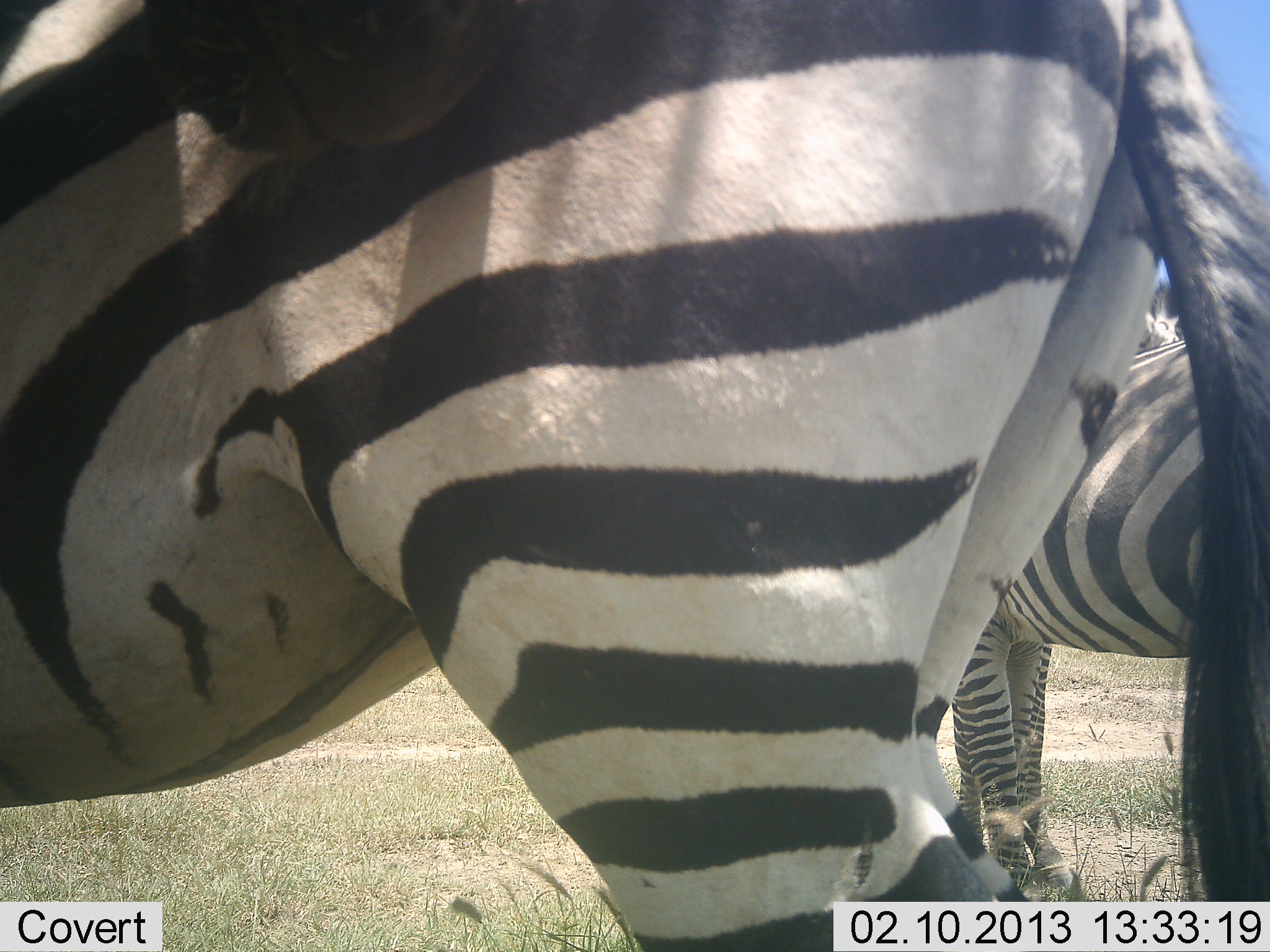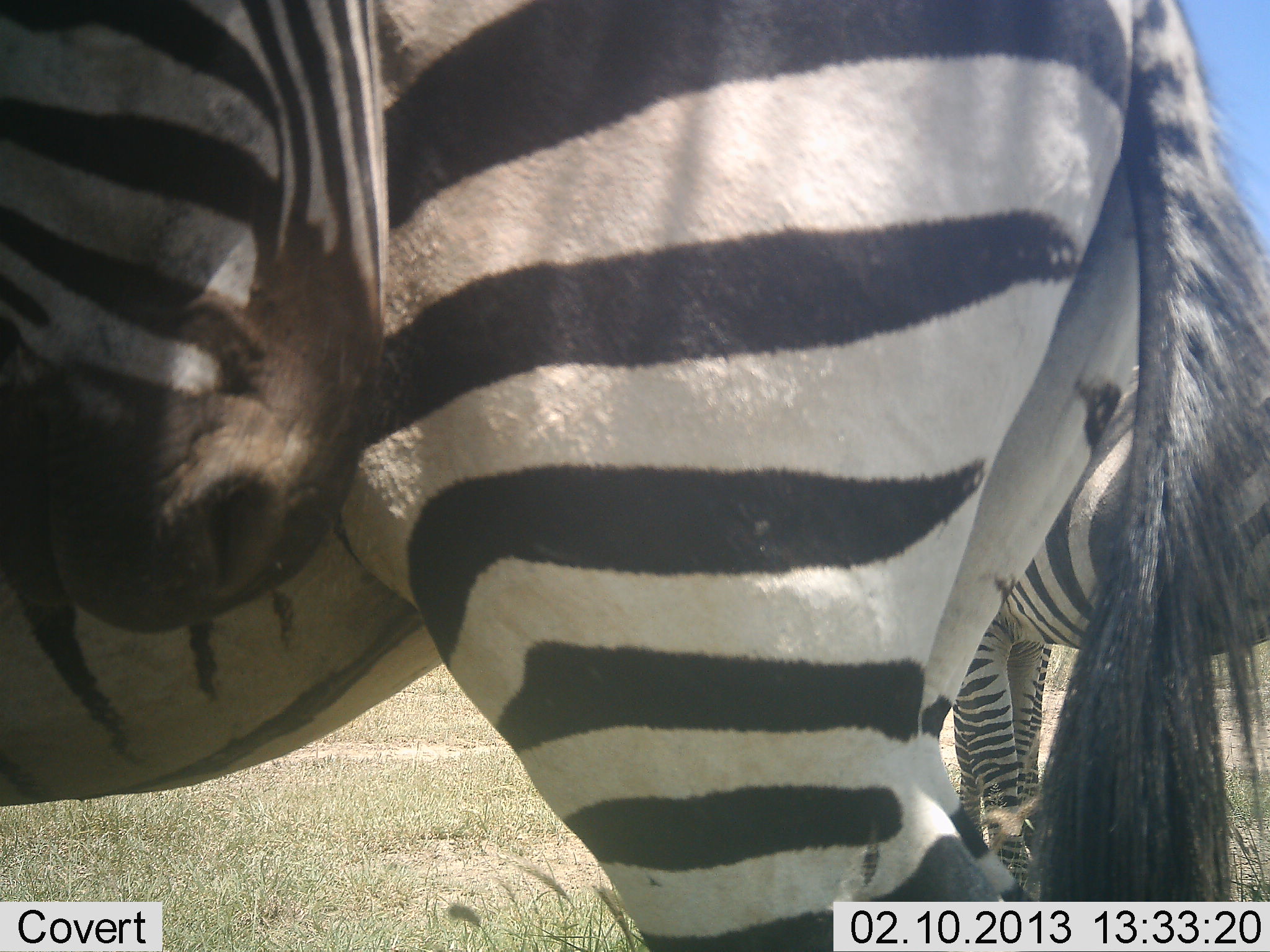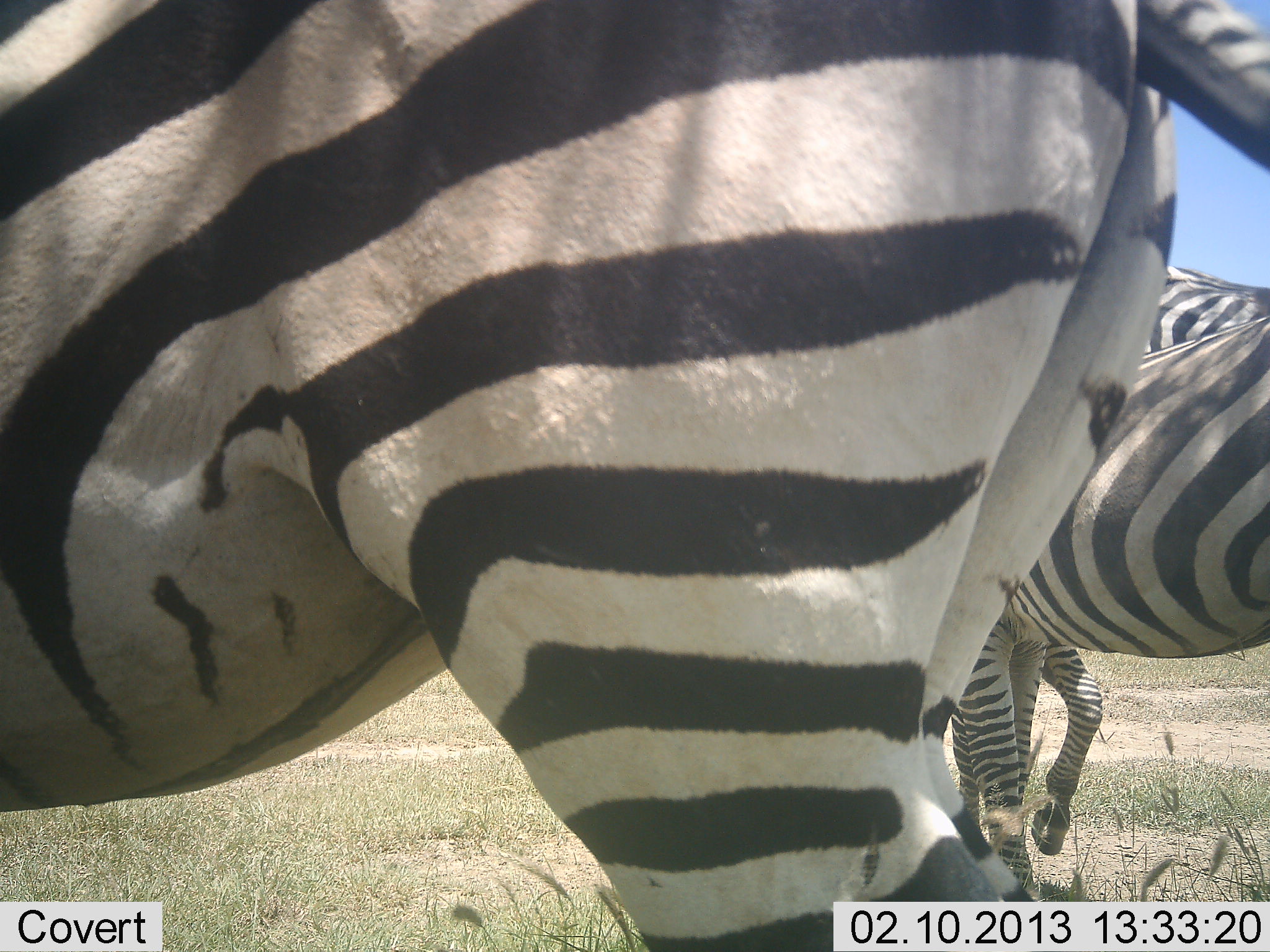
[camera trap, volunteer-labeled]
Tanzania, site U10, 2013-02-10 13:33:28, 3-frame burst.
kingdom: Animalia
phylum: Chordata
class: Mammalia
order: Perissodactyla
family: Equidae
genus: Equus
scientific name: Equus quagga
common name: plains zebra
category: zebra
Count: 3.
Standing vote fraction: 96%.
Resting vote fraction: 4%.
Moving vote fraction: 13%.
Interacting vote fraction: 0%.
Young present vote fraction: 0%.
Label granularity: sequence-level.